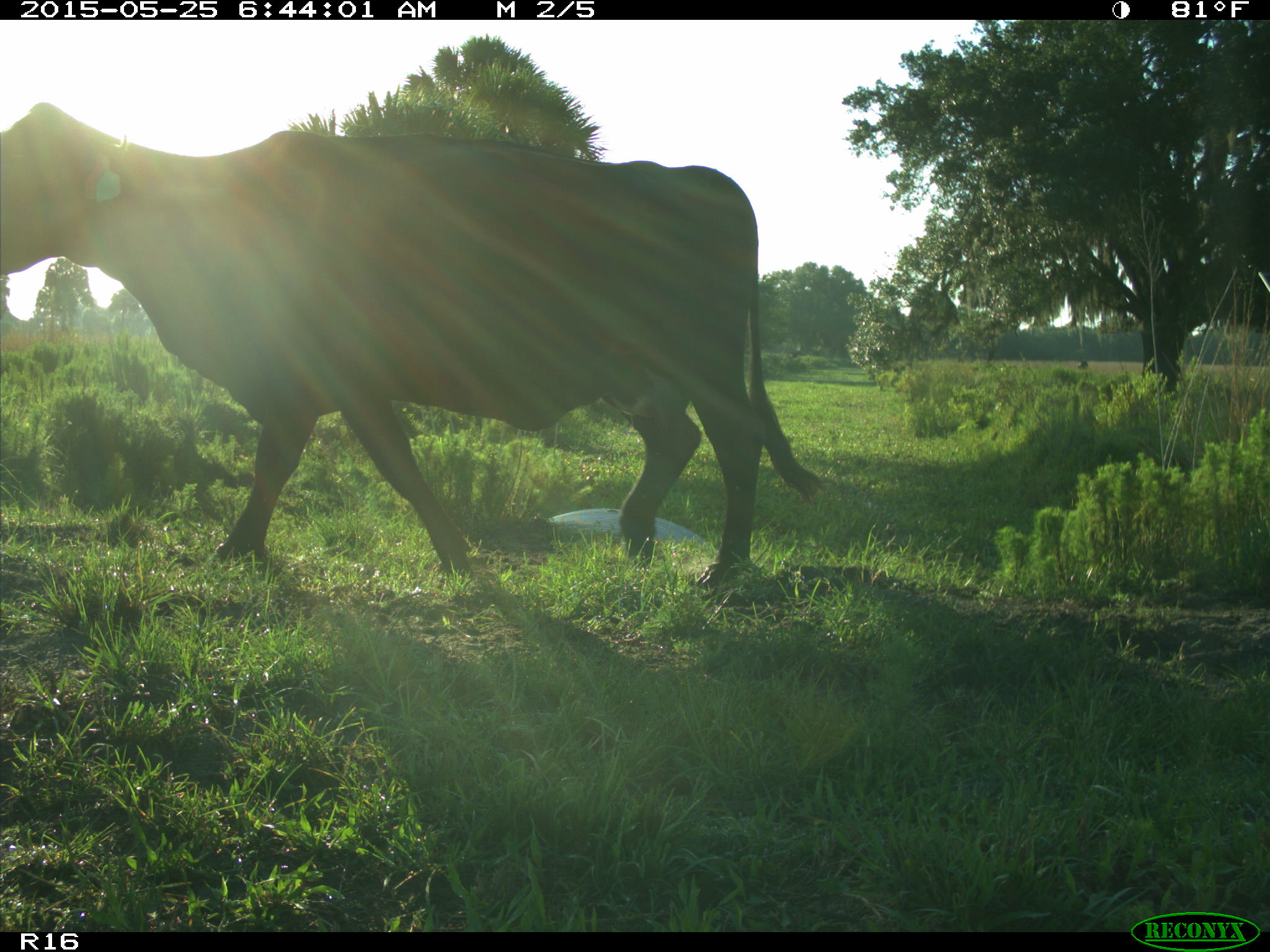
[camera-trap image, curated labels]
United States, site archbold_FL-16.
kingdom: Animalia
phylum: Chordata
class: Mammalia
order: Artiodactyla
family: Bovidae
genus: Bos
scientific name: Bos taurus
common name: domestic cow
Bos taurus (domestic cow).